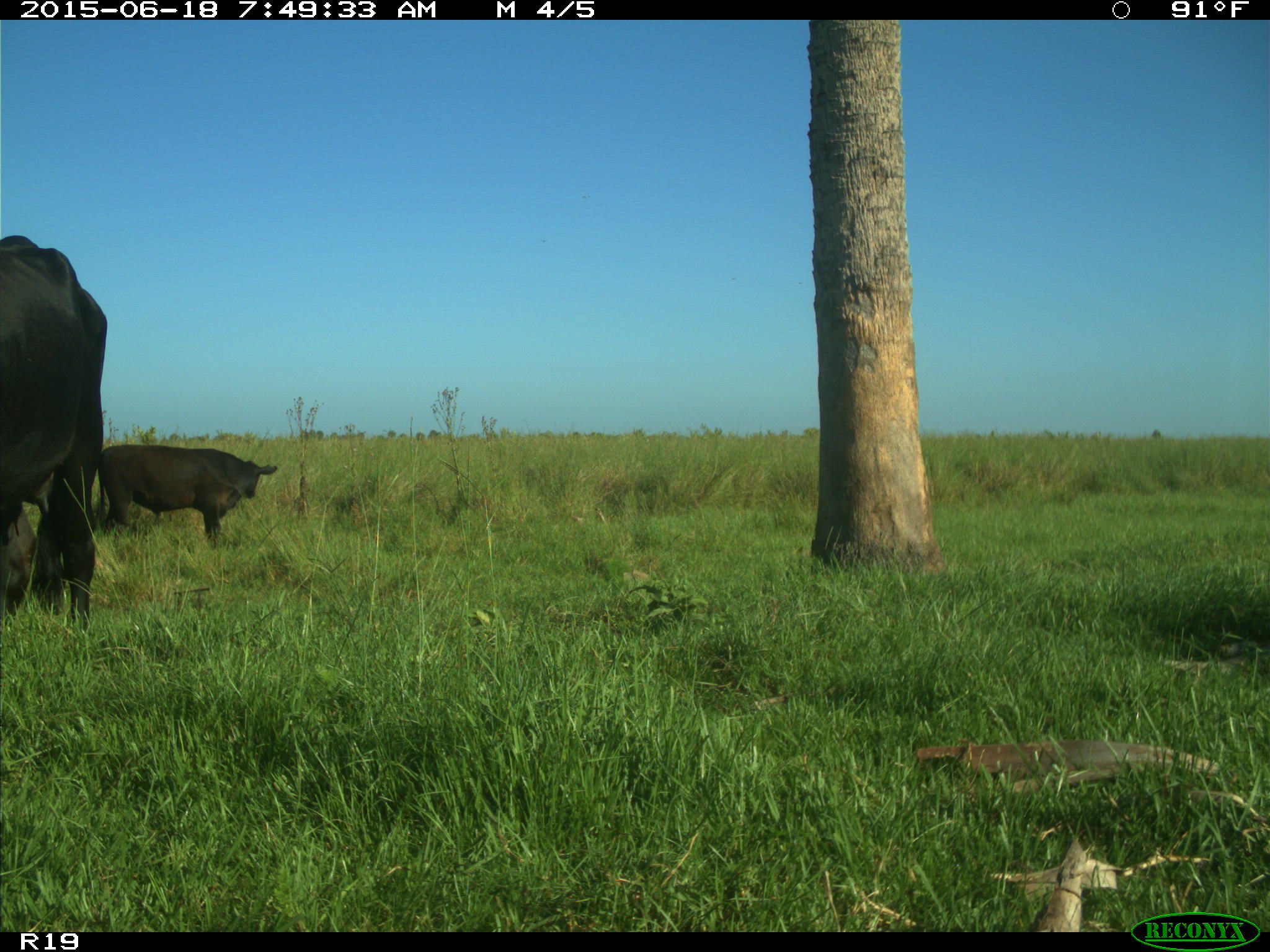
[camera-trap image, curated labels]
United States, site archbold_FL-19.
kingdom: Animalia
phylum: Chordata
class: Mammalia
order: Artiodactyla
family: Bovidae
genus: Bos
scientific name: Bos taurus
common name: domestic cow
Bos taurus (domestic cow).